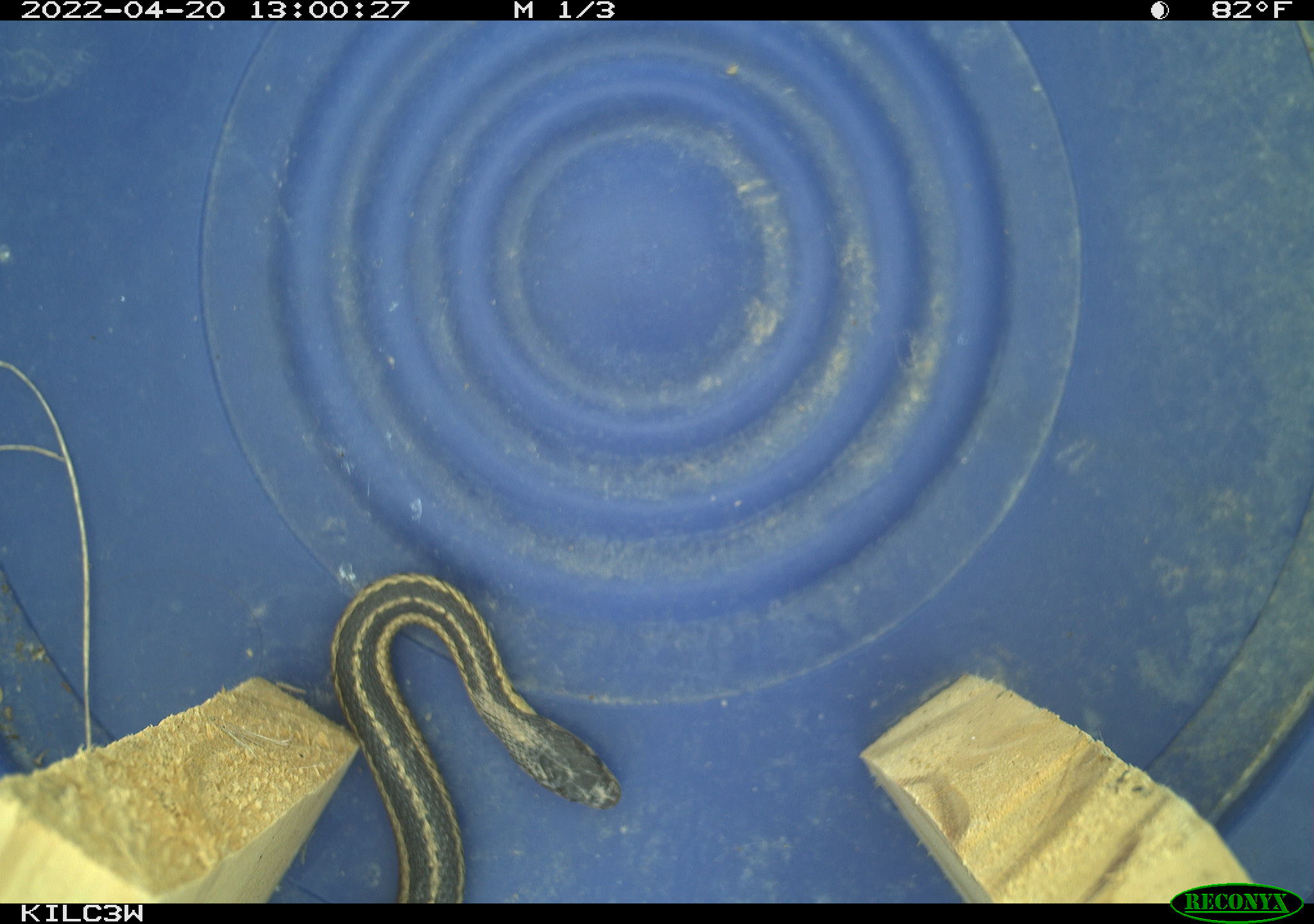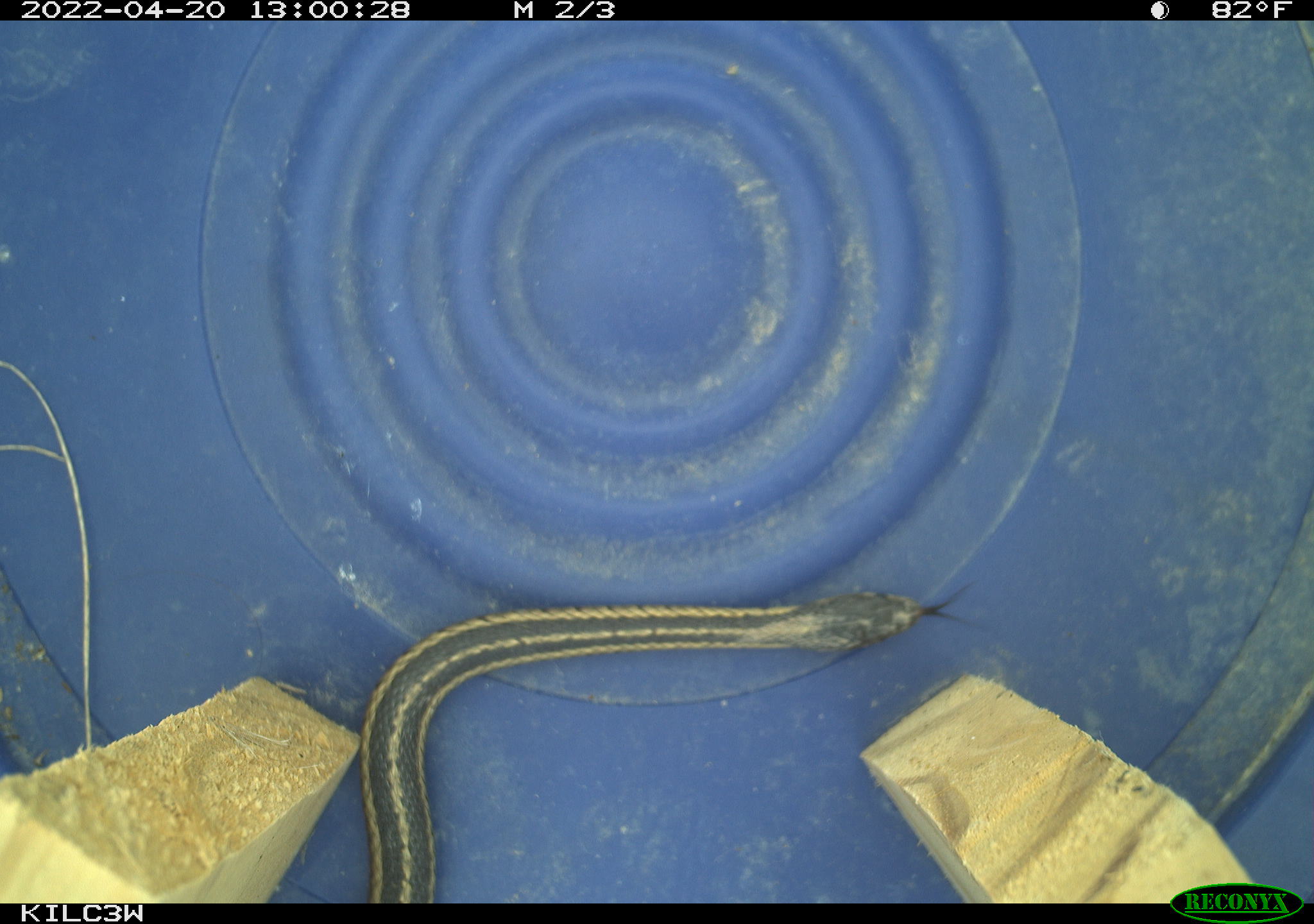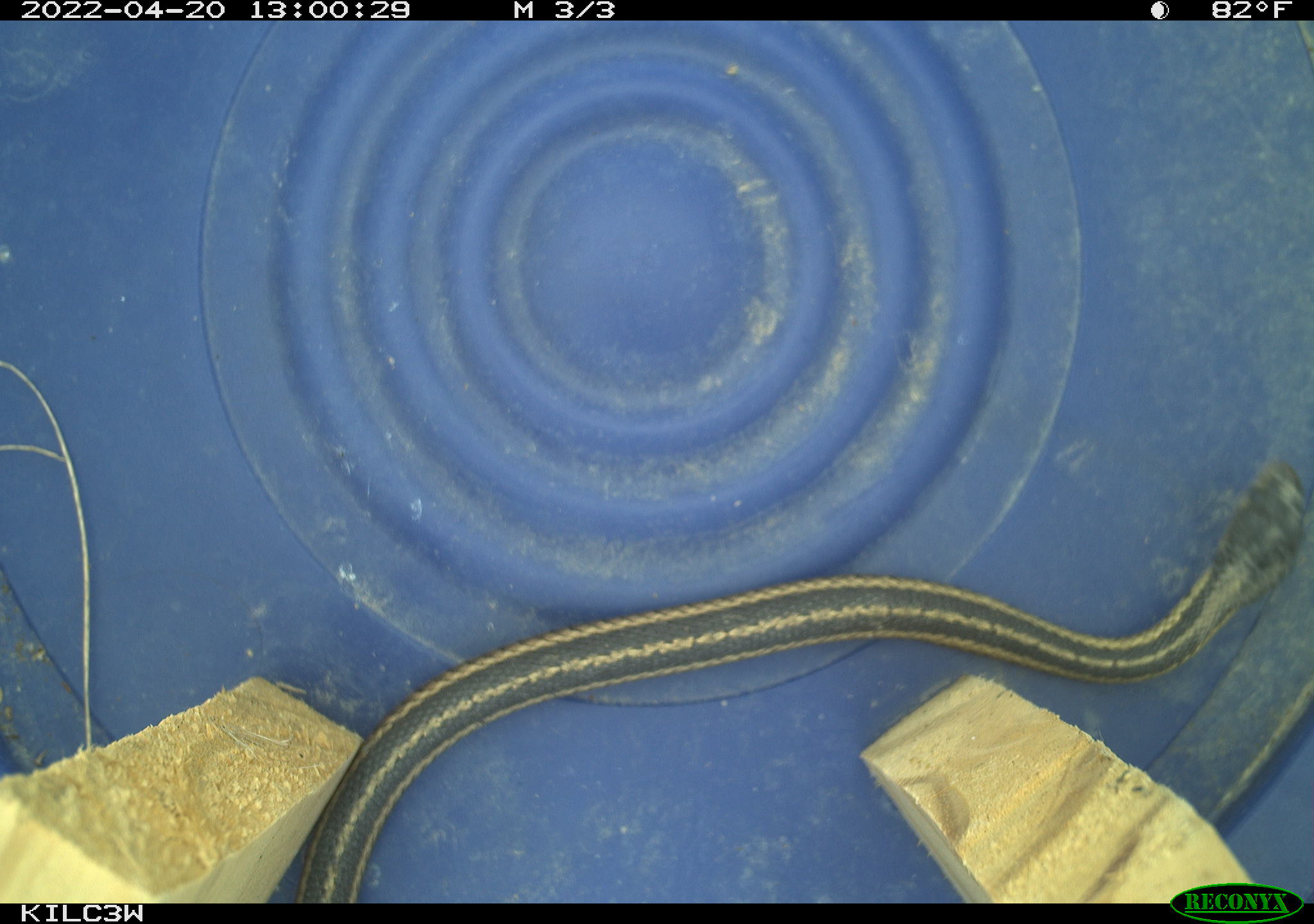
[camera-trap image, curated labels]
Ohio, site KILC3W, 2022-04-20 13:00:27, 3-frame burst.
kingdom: Animalia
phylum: Chordata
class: Reptilia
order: Squamata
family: Colubridae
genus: Thamnophis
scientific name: Thamnophis sirtalis sirtalis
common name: eastern gartersnake